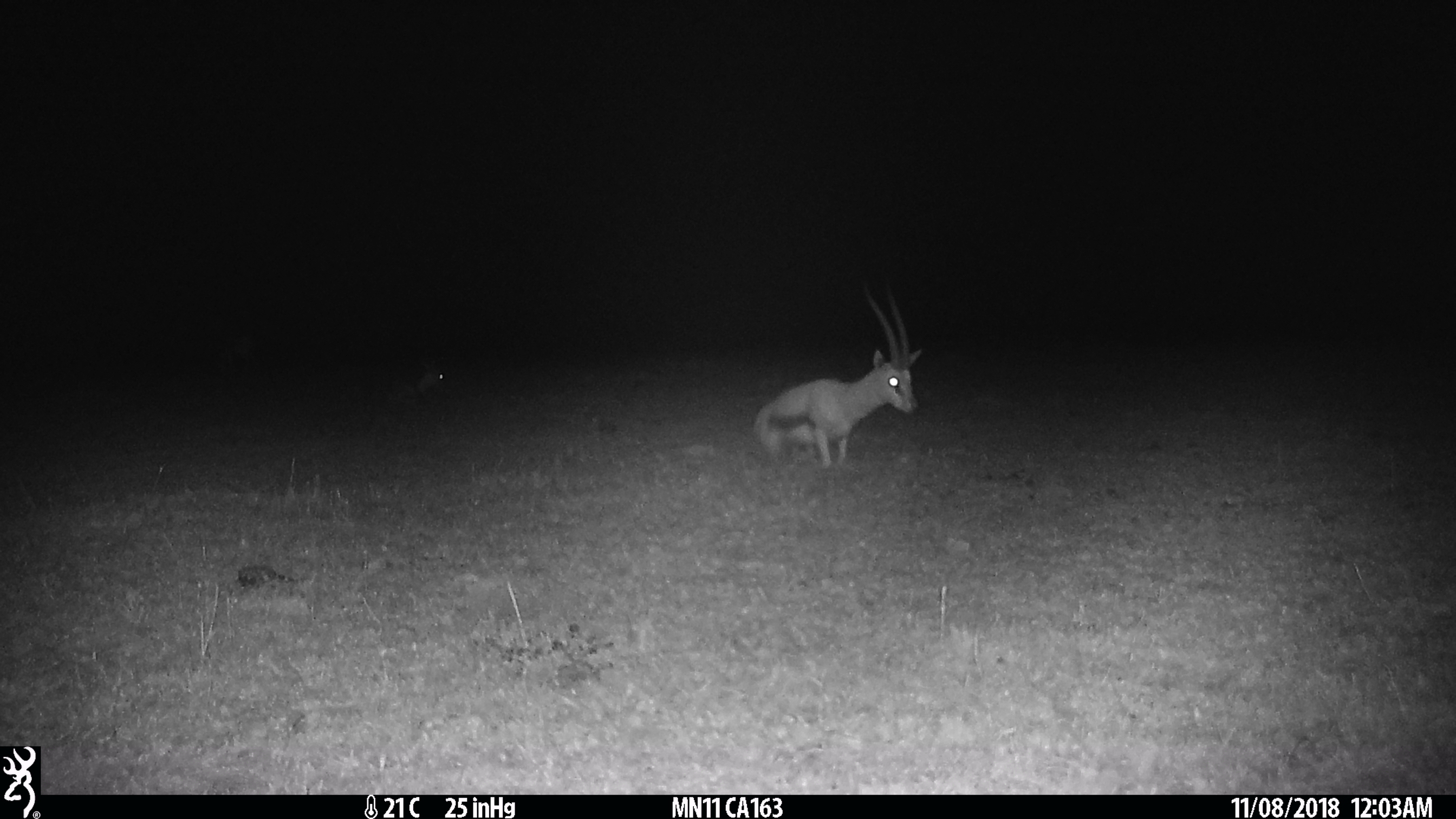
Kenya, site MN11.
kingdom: Animalia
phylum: Chordata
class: Mammalia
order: Artiodactyla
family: Bovidae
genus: Eudorcas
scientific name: Eudorcas thomsonii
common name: thomon's gazelle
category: gazelle thomsons